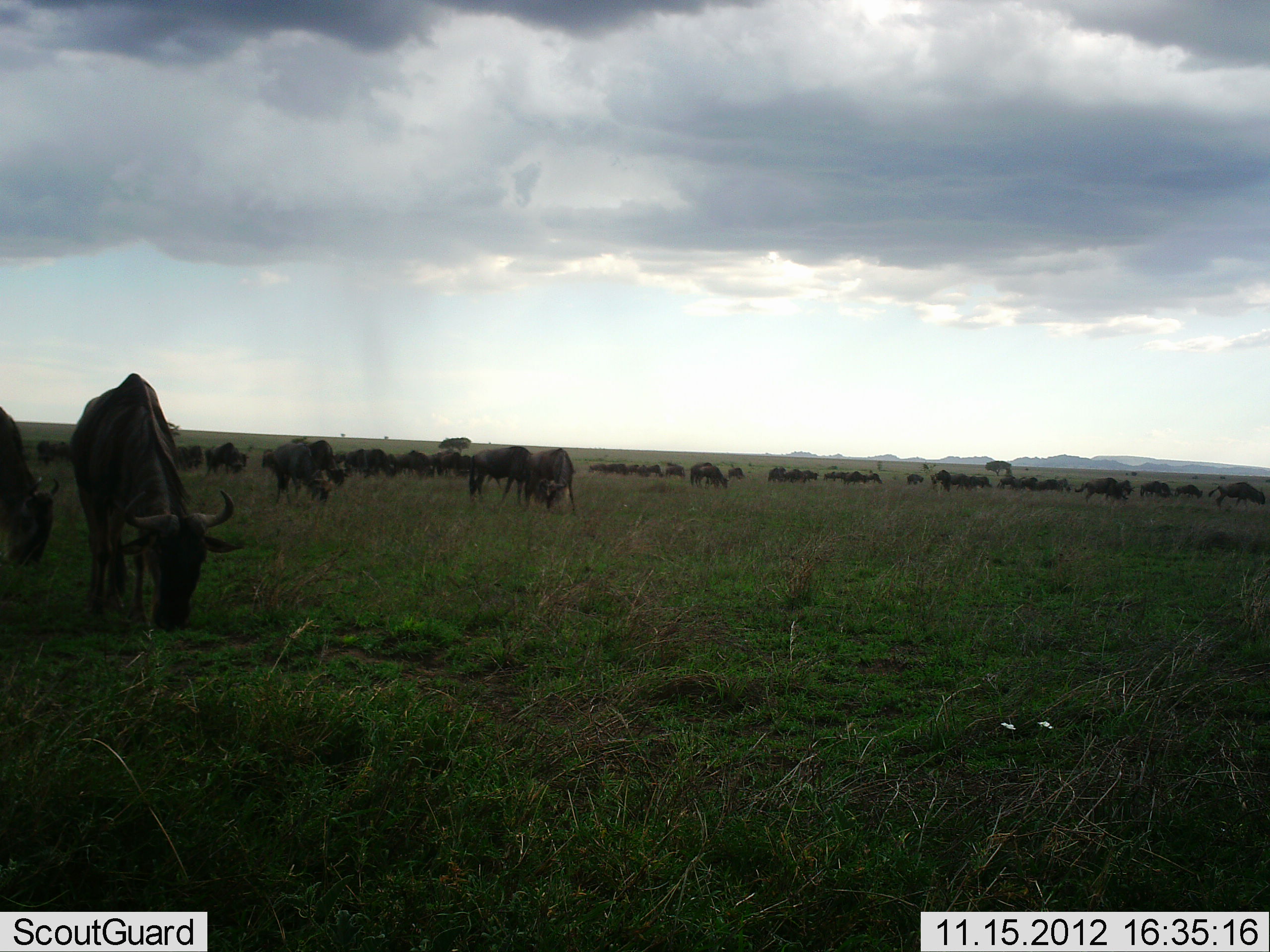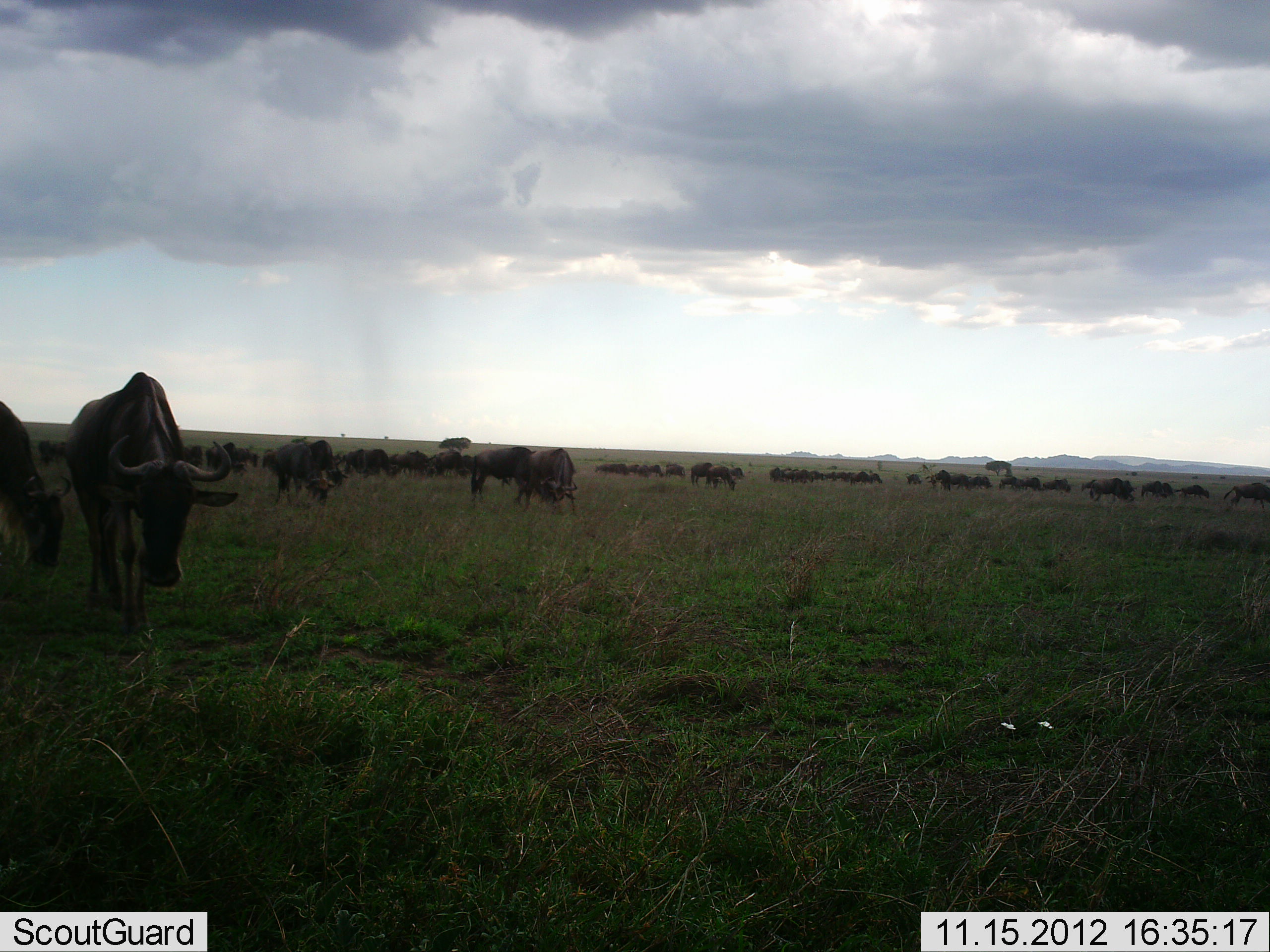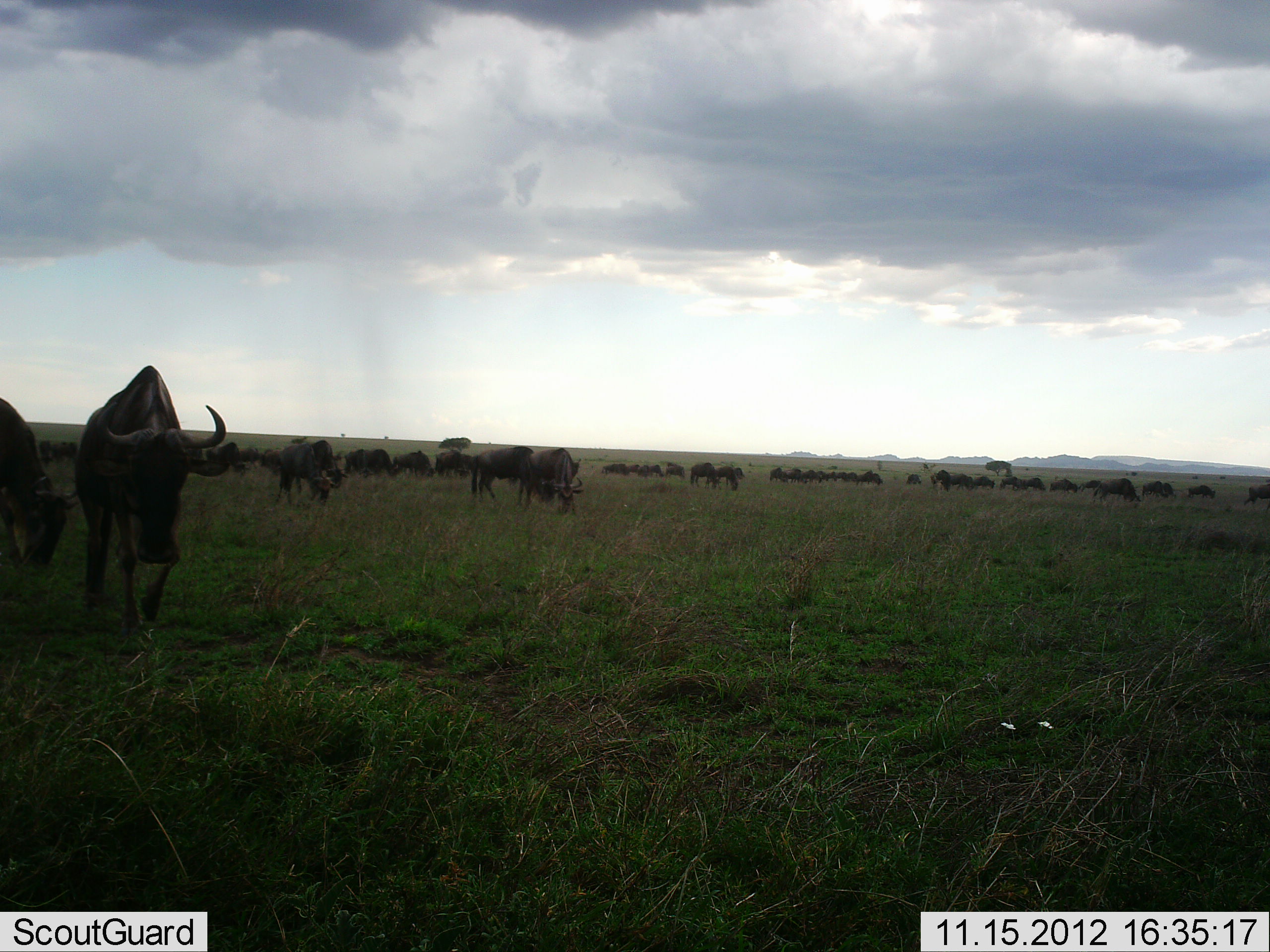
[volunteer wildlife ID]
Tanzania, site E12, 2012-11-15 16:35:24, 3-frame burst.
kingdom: Animalia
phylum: Chordata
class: Mammalia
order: Artiodactyla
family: Bovidae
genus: Connochaetes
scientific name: Connochaetes taurinus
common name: blue wildebeest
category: wildebeest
Wildebeest (blue wildebeest) (Connochaetes taurinus), count 51+. Behavior (volunteer vote fractions): standing 60%, resting 0%, moving 50%, interacting 20%. Young present (vote fraction): 0%. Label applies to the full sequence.